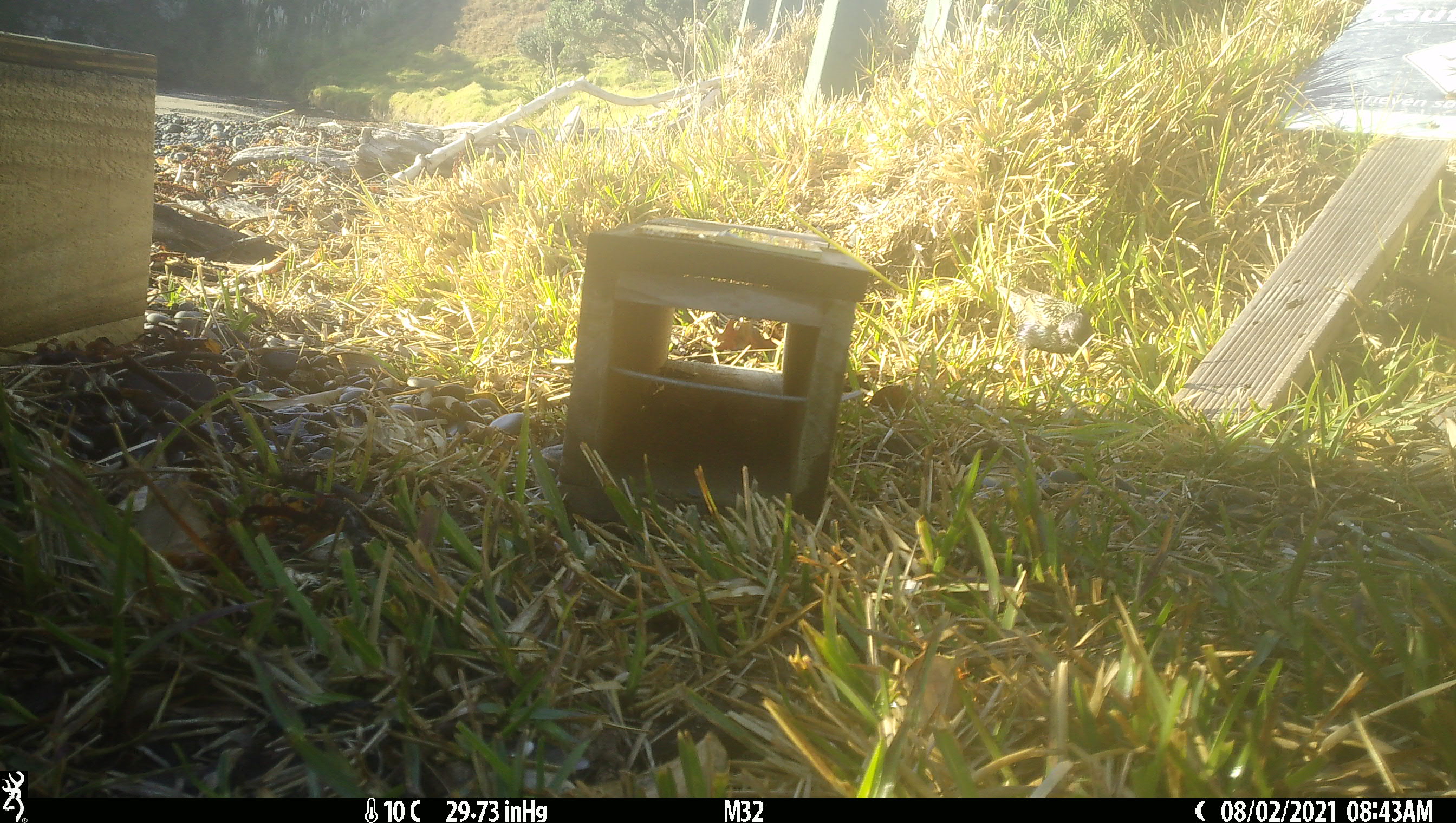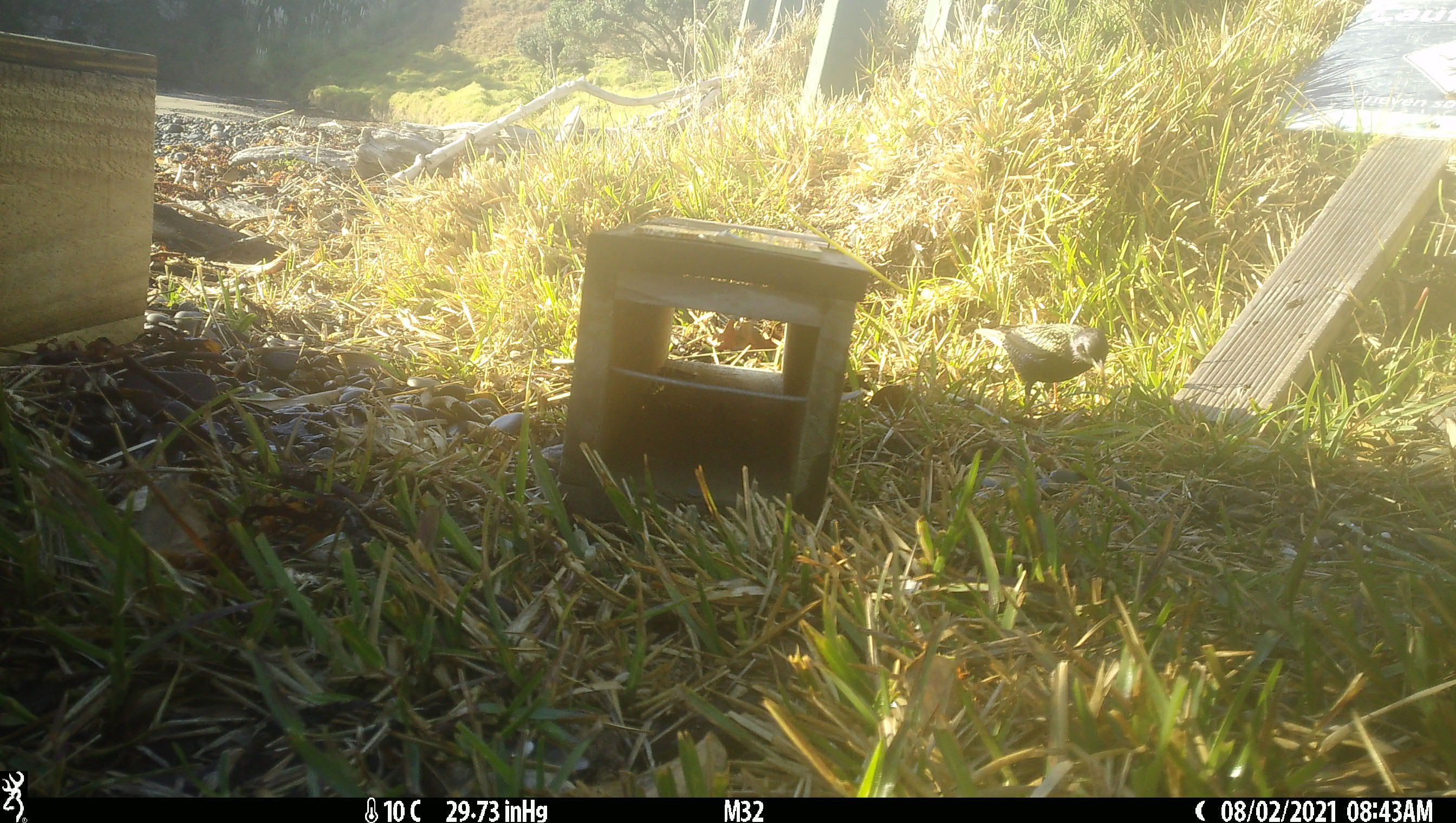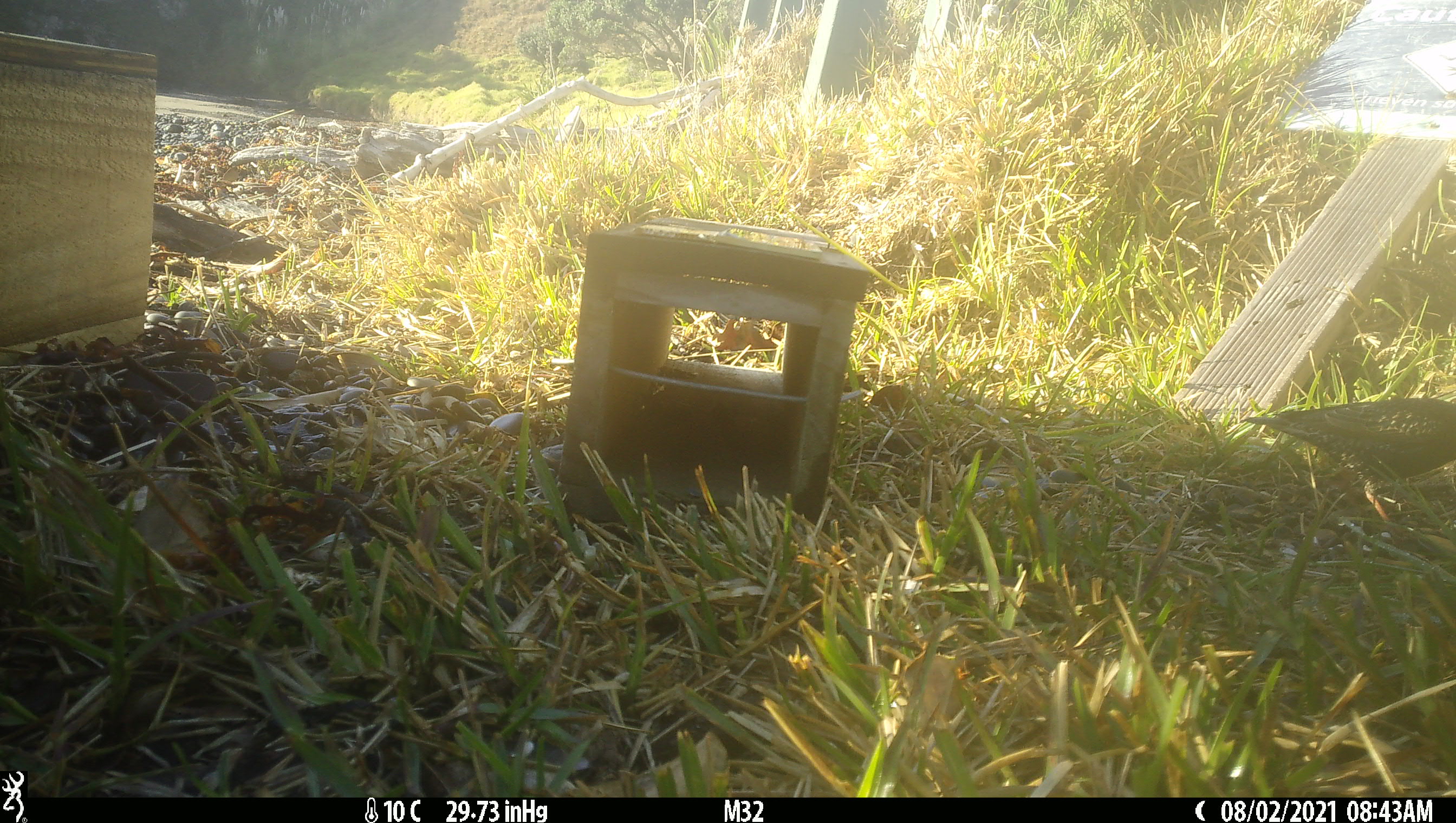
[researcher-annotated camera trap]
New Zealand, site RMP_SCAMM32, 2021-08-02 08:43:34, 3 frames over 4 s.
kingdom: Animalia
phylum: Chordata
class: Aves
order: Passeriformes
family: Sturnidae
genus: Sturnus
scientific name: Sturnus vulgaris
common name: european starling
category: starling